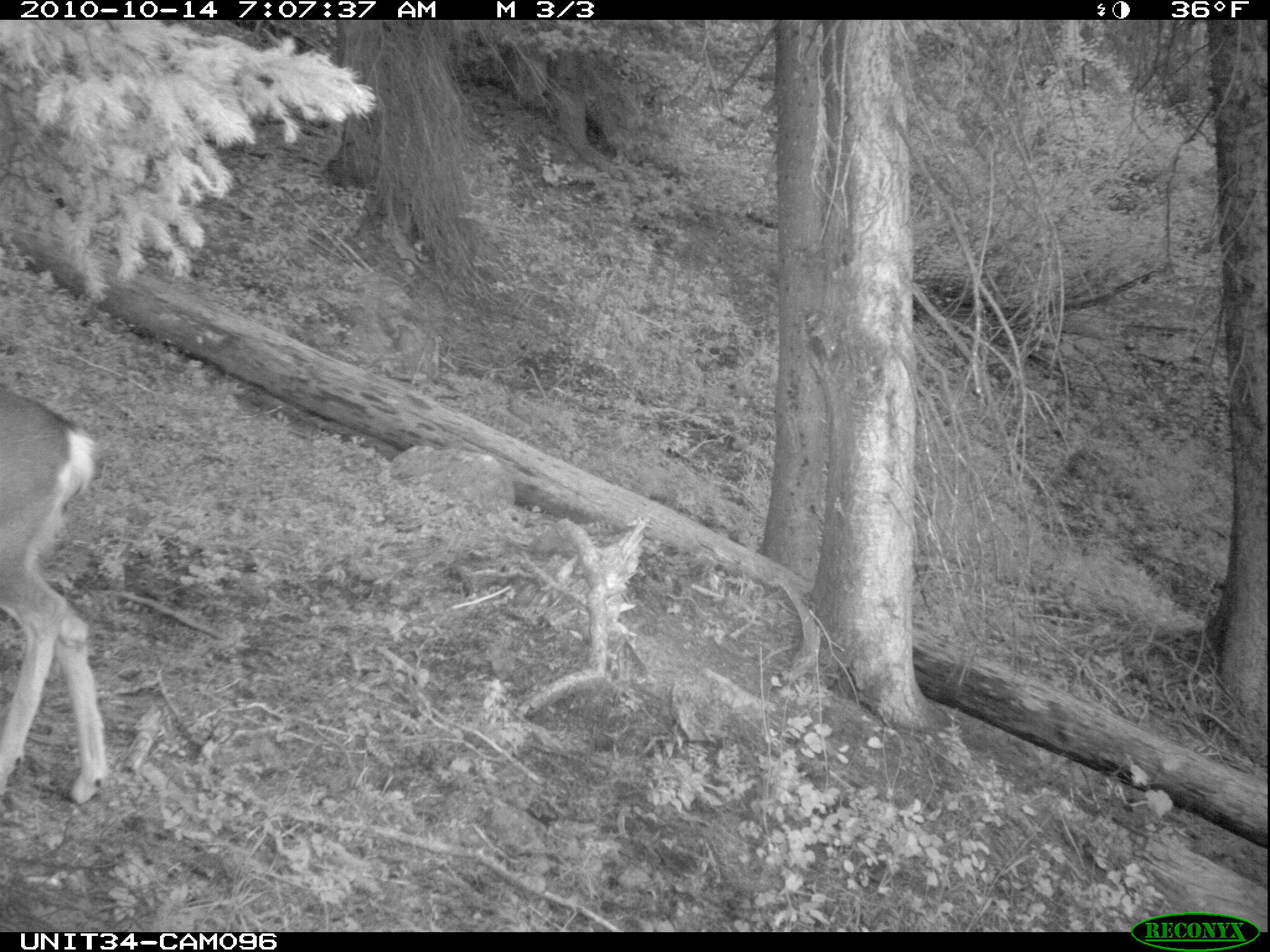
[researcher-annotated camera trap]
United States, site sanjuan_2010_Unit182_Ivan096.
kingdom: Animalia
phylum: Chordata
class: Mammalia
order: Artiodactyla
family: Cervidae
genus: Odocoileus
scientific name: Odocoileus hemionus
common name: mule deer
Odocoileus hemionus (mule deer).